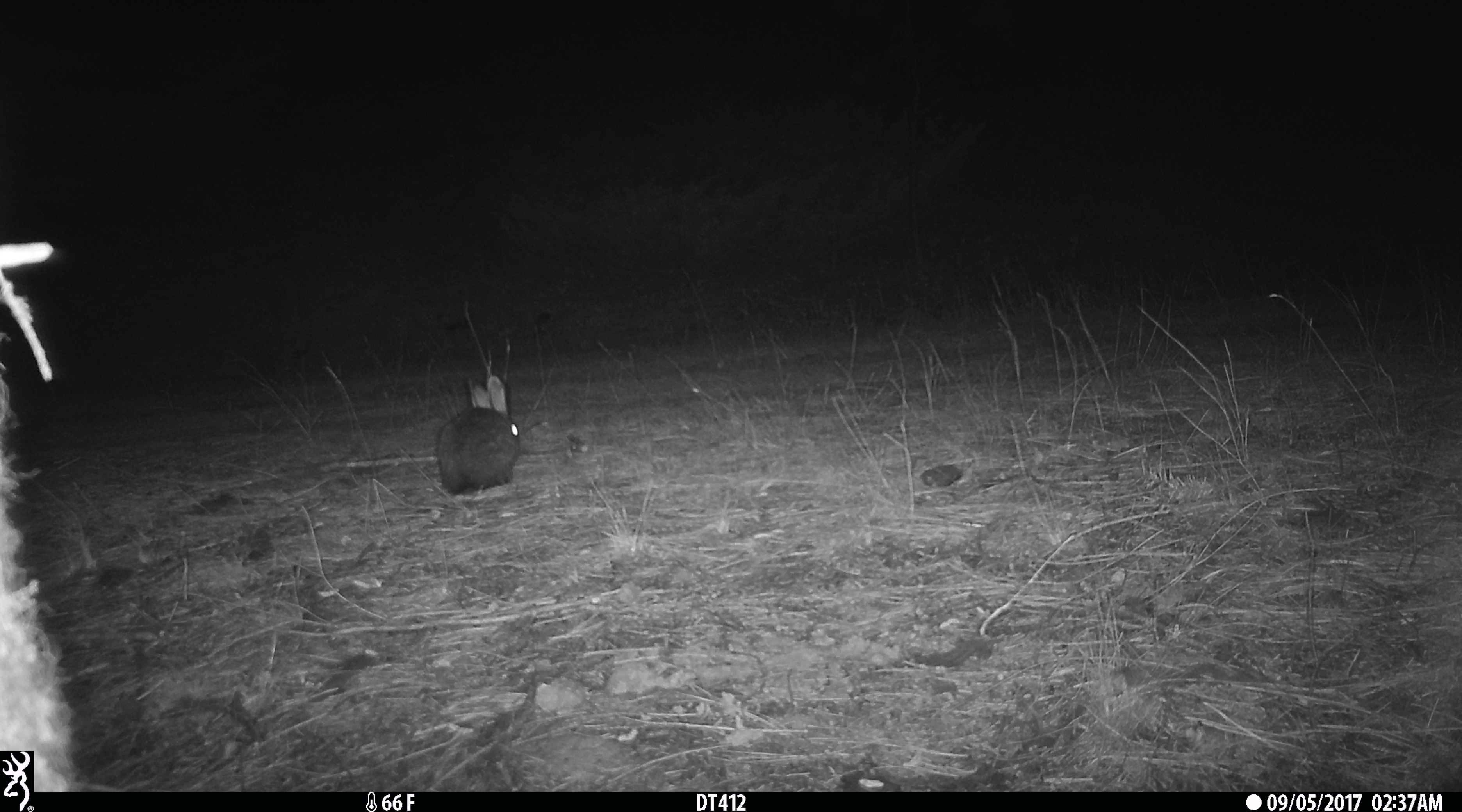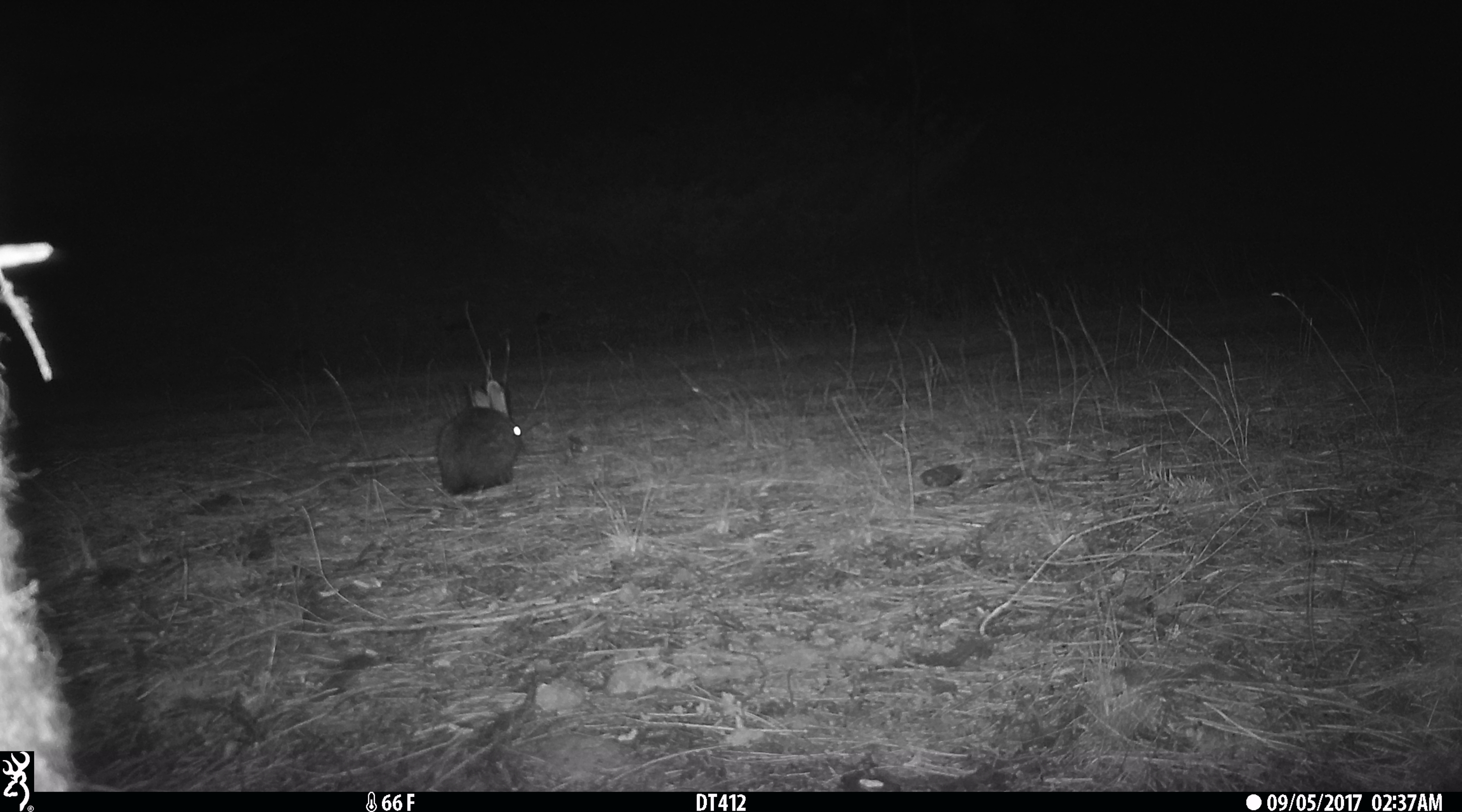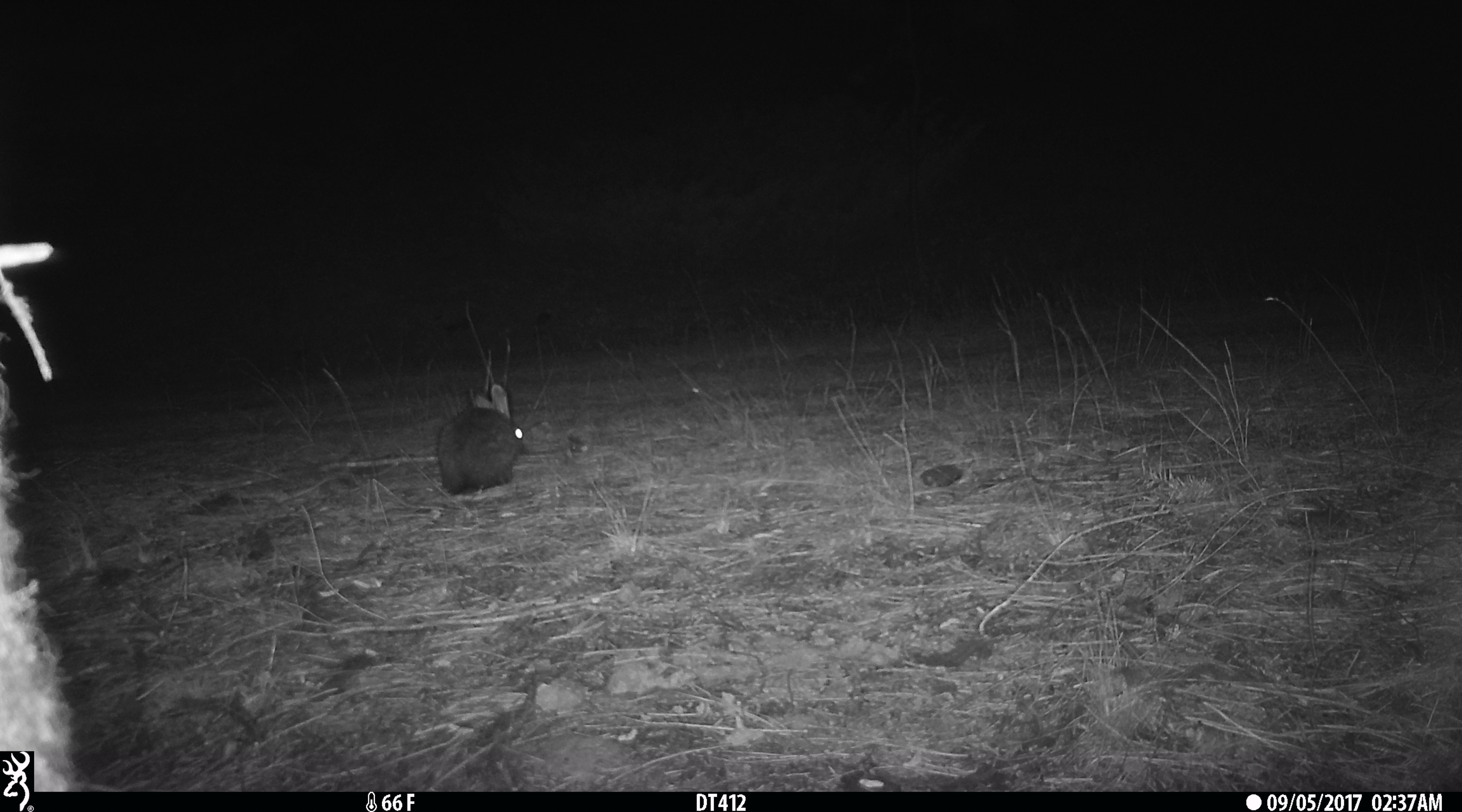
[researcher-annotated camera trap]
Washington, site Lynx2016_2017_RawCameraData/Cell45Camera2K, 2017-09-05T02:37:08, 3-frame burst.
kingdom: Animalia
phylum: Chordata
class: Mammalia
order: Lagomorpha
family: Leporidae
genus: Lepus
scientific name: Lepus americanus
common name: snowshoe hare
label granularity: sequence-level